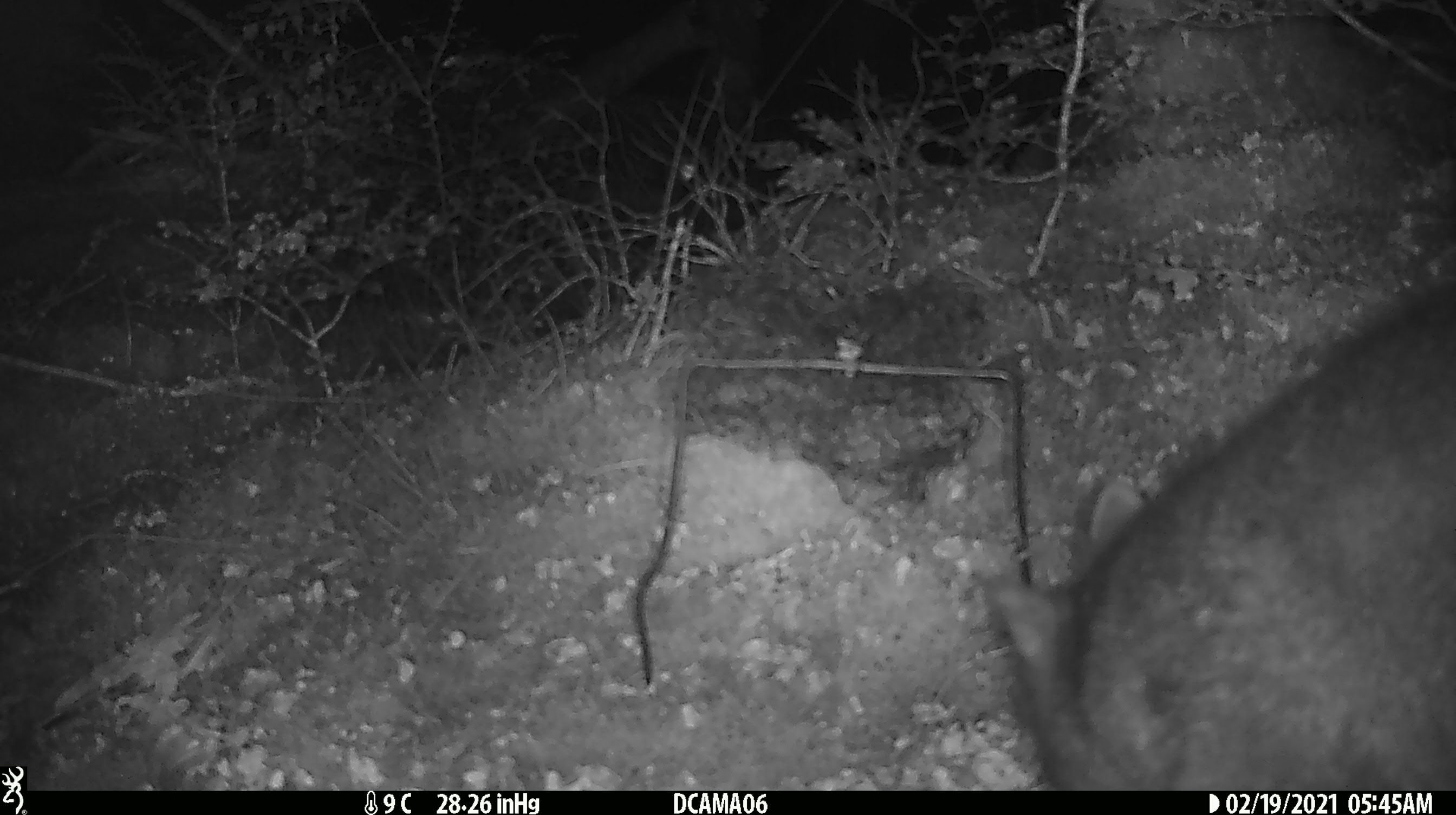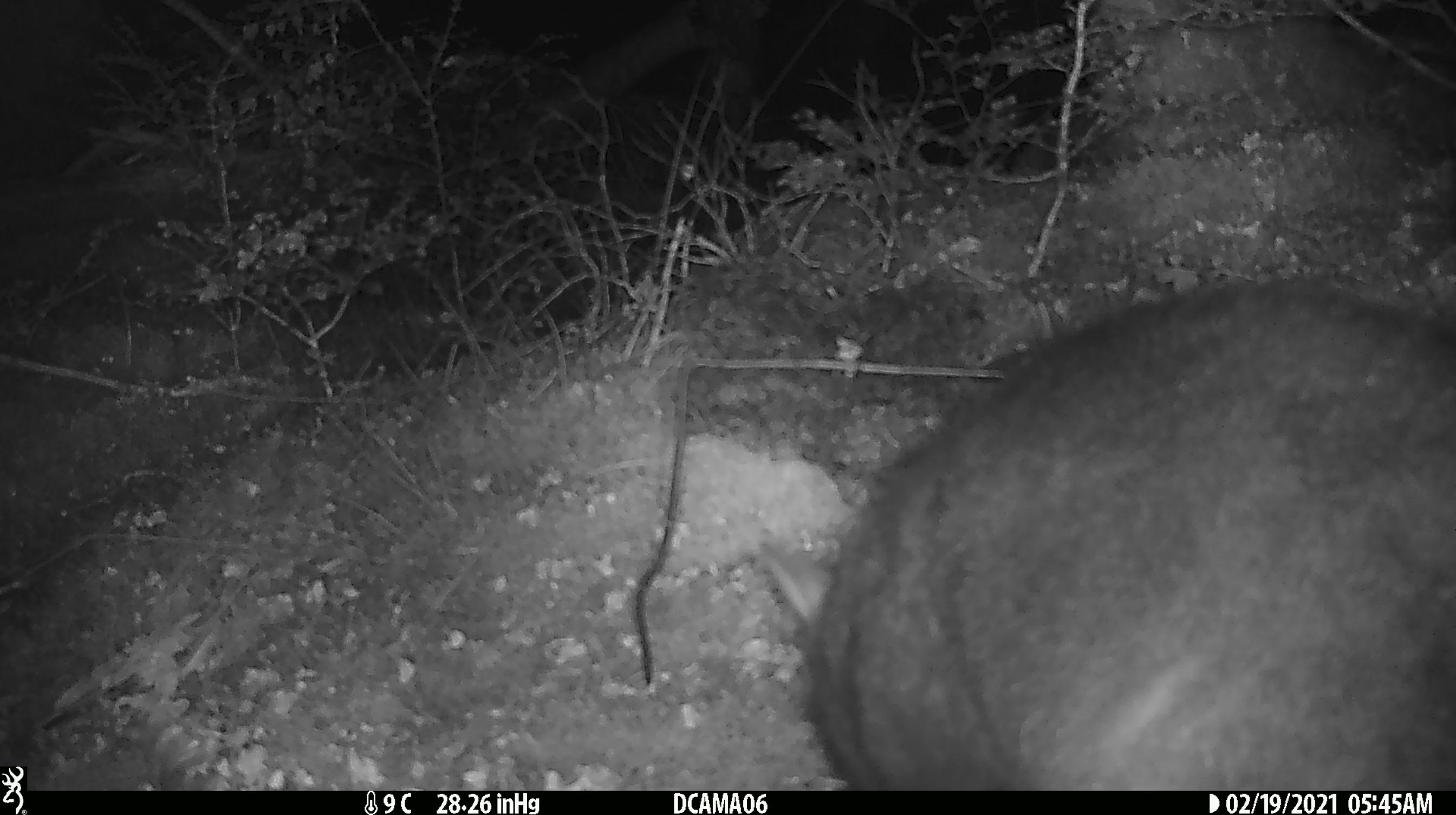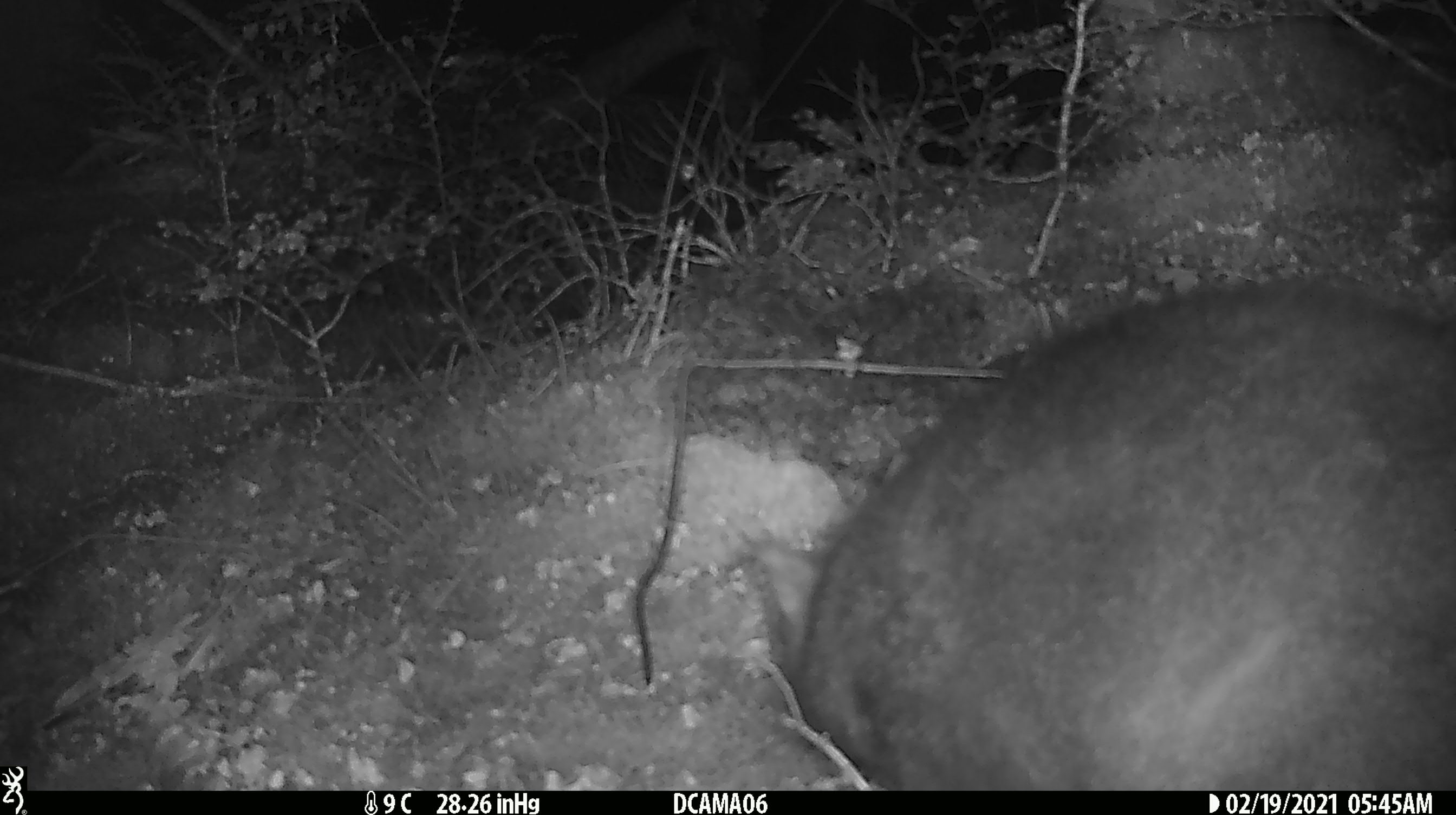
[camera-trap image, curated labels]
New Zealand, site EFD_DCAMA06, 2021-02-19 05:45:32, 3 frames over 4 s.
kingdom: Animalia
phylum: Chordata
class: Mammalia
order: Diprotodontia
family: Phalangeridae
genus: Trichosurus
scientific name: Trichosurus vulpecula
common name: common brushtail possum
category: possum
Possum (common brushtail possum) (Trichosurus vulpecula).